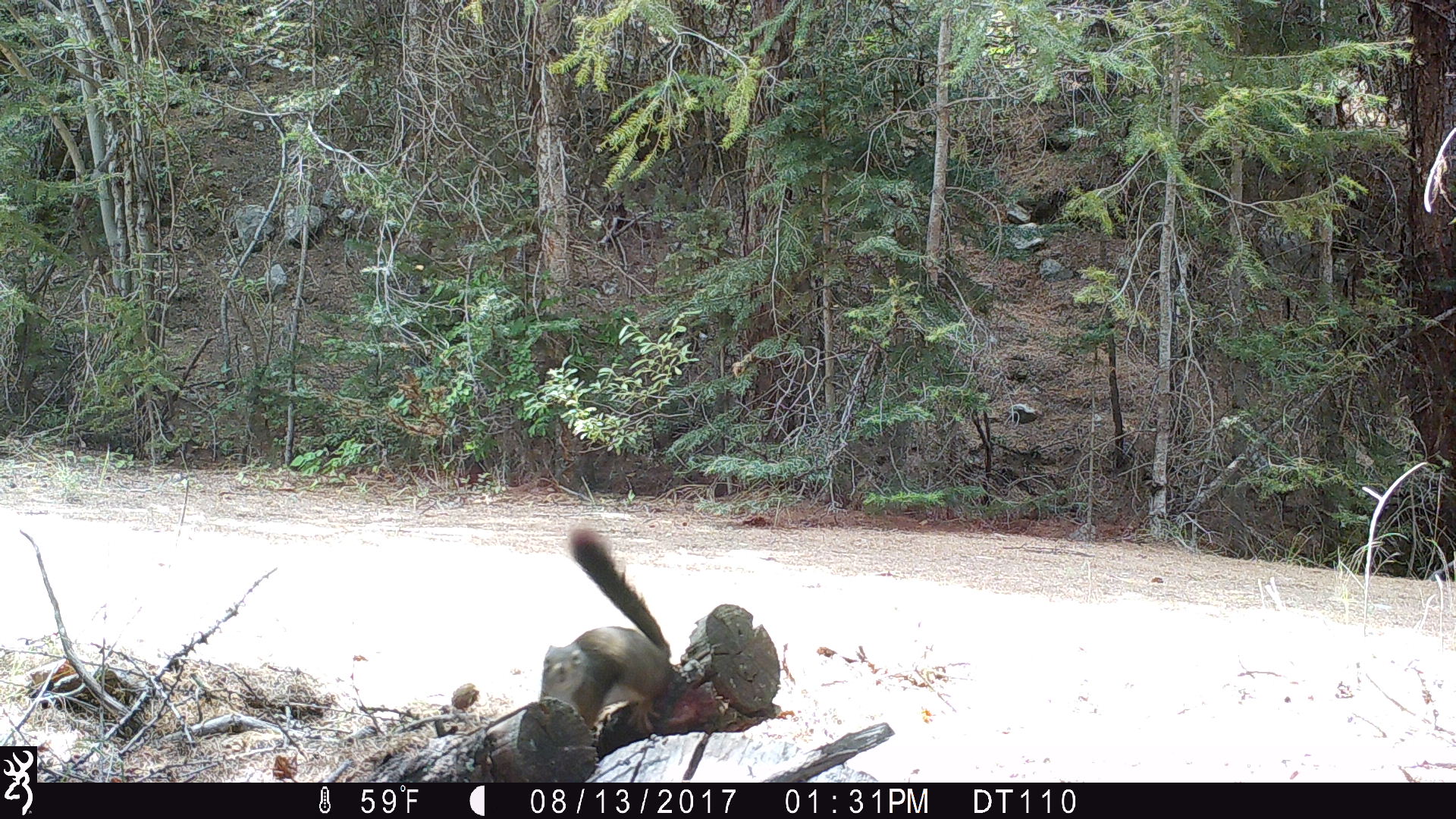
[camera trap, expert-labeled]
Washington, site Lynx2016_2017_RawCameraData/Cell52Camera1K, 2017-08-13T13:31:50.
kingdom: Animalia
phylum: Chordata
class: Mammalia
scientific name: Mammalia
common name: small mammal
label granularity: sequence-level